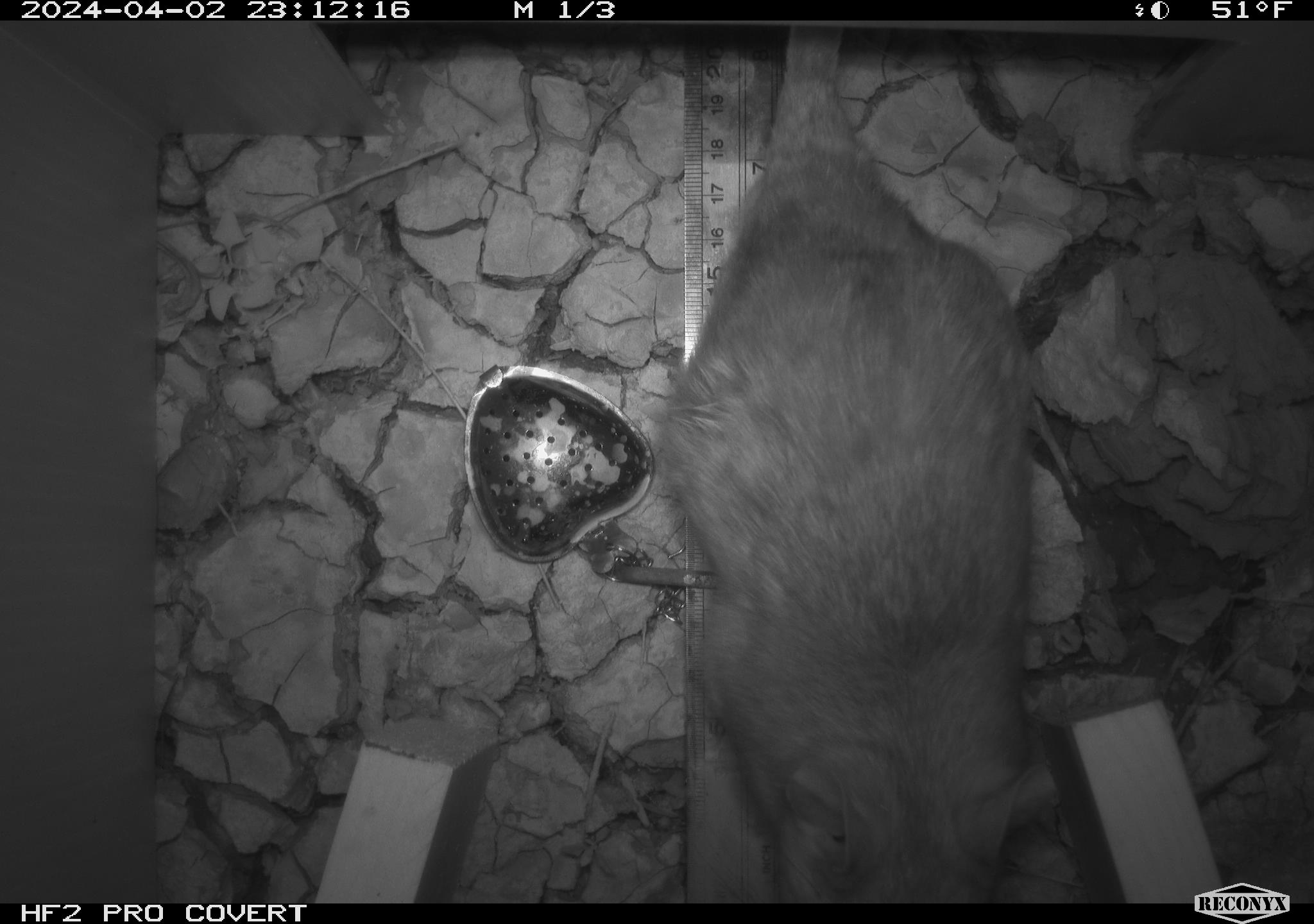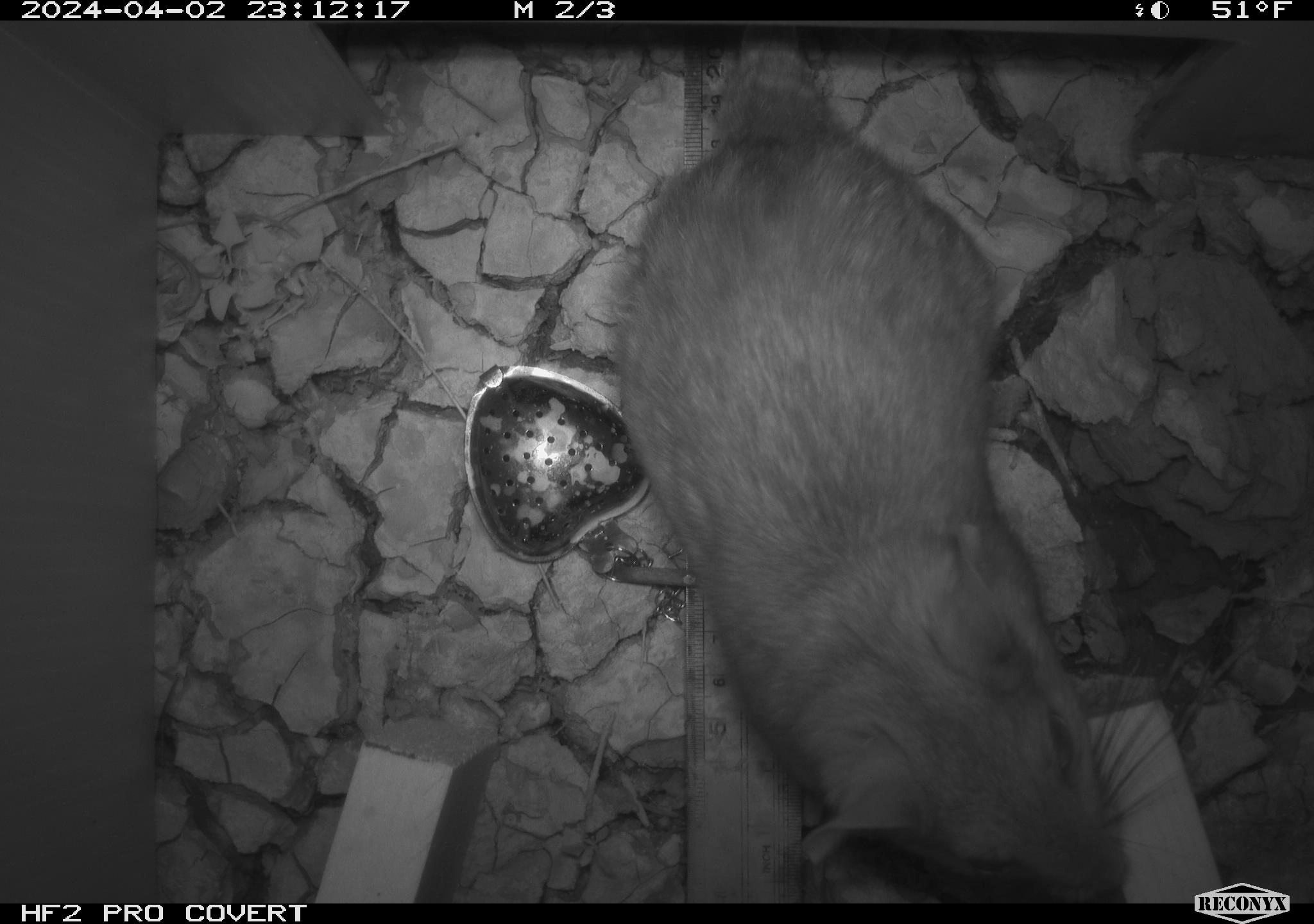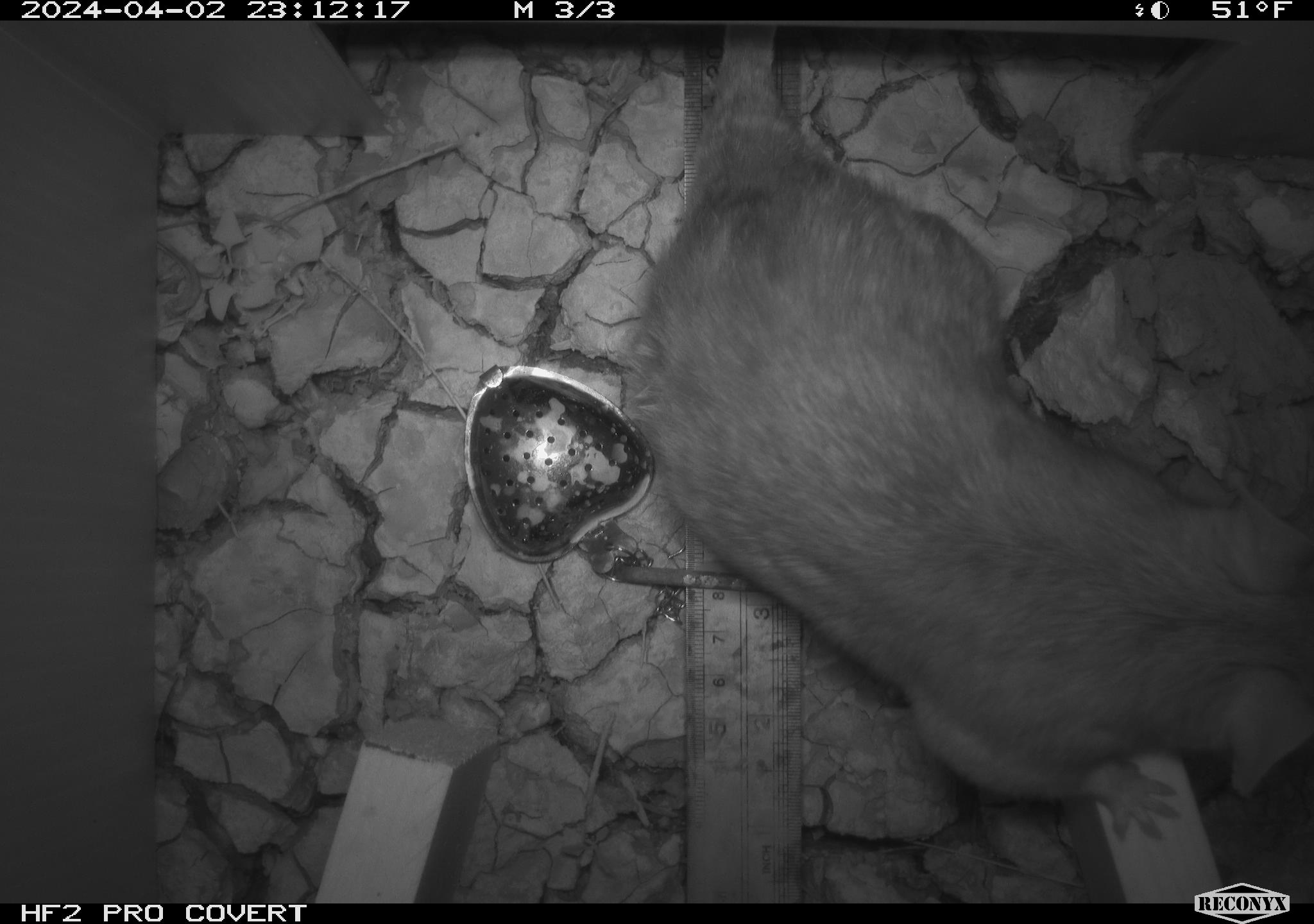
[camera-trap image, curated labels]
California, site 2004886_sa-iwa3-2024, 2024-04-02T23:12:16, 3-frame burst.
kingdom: Animalia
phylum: Chordata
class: Mammalia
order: Rodentia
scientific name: Rodentia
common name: woodrat or rat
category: woodrat or rat species